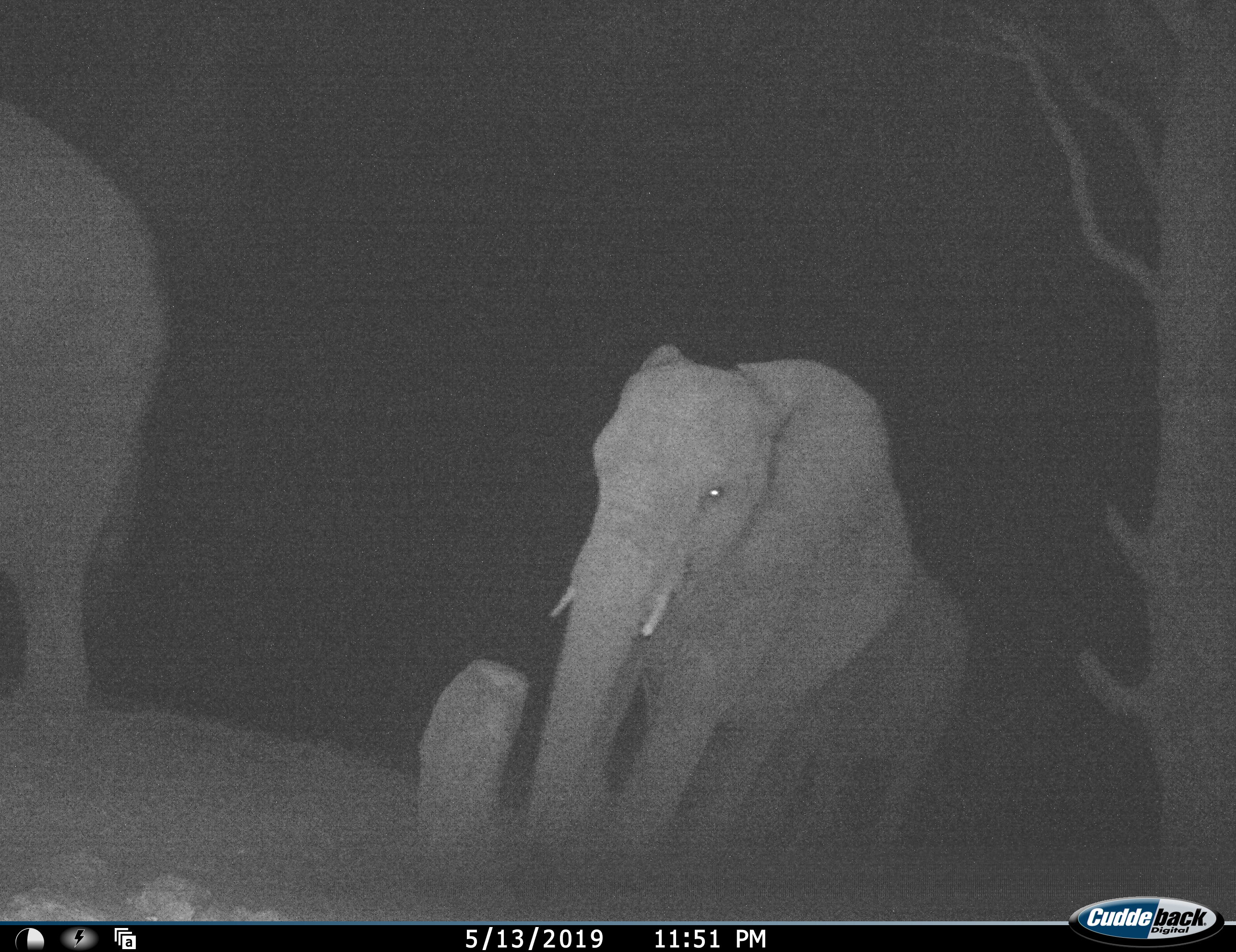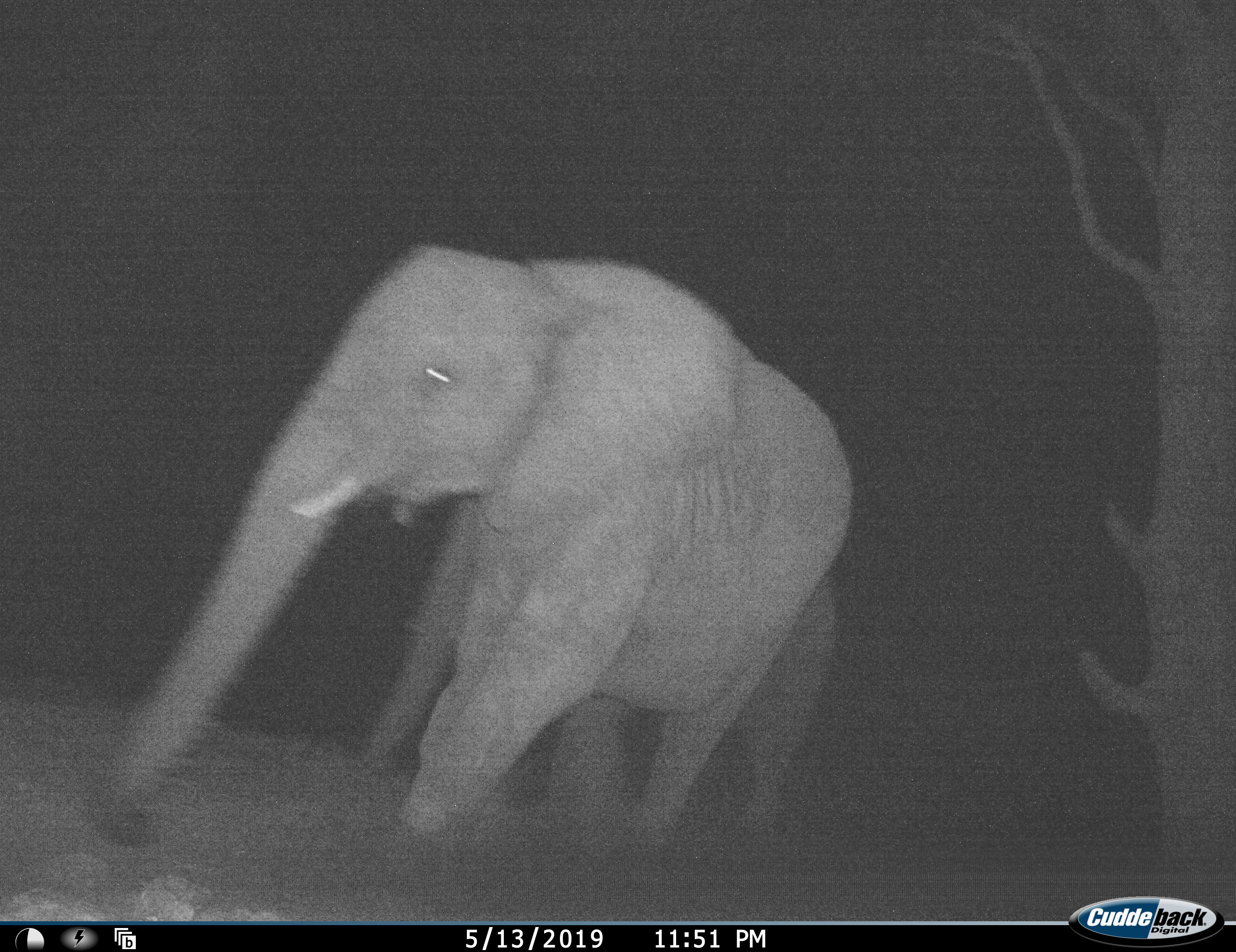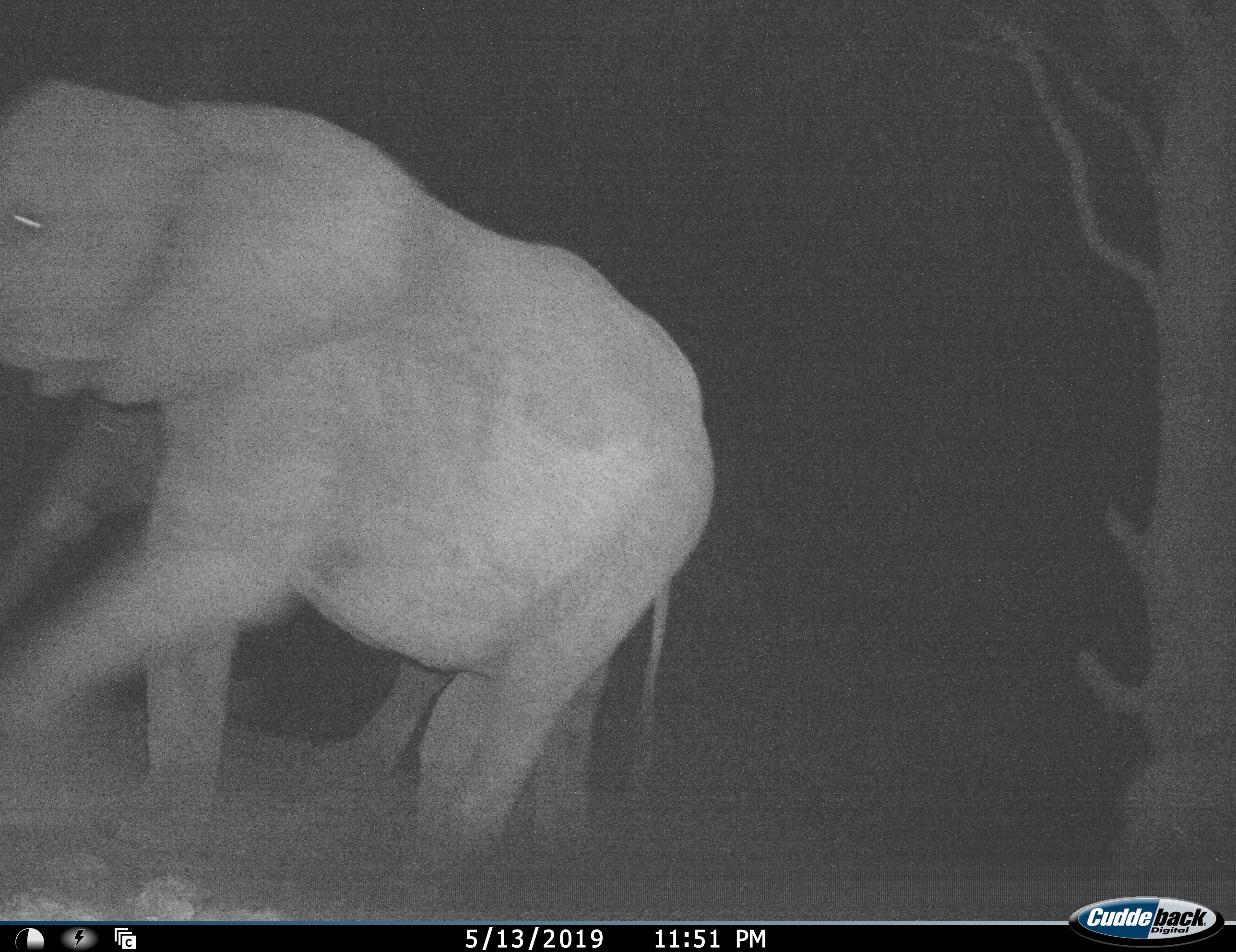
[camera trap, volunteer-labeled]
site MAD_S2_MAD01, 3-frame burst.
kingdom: Animalia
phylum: Chordata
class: Mammalia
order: Proboscidea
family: Elephantidae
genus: Loxodonta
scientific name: Loxodonta africana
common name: african bush elephant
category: elephant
Elephant (african bush elephant) (Loxodonta africana), count 4. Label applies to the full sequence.